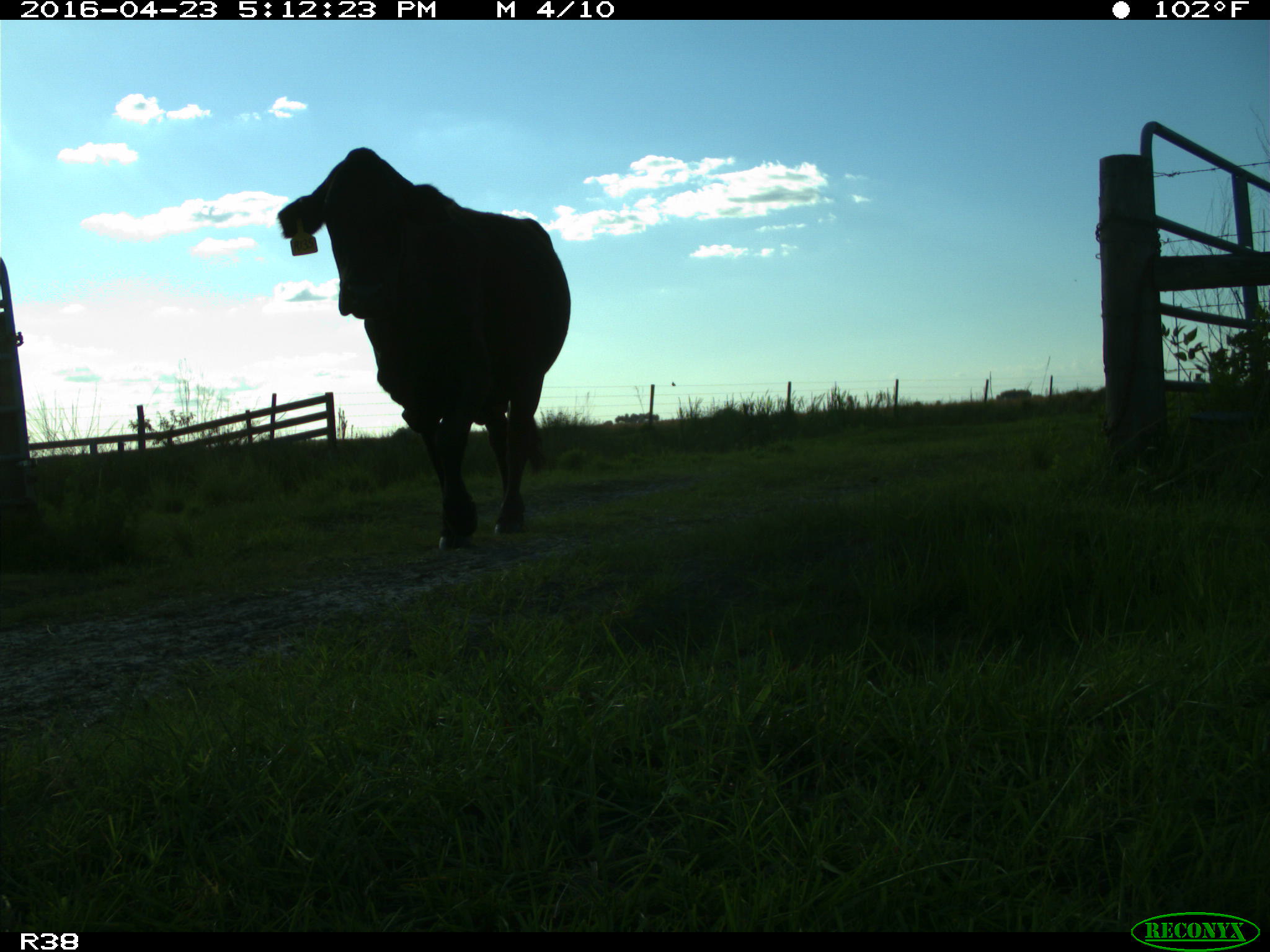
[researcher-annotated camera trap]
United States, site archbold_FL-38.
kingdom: Animalia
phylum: Chordata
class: Mammalia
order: Artiodactyla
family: Bovidae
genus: Bos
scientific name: Bos taurus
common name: domestic cow